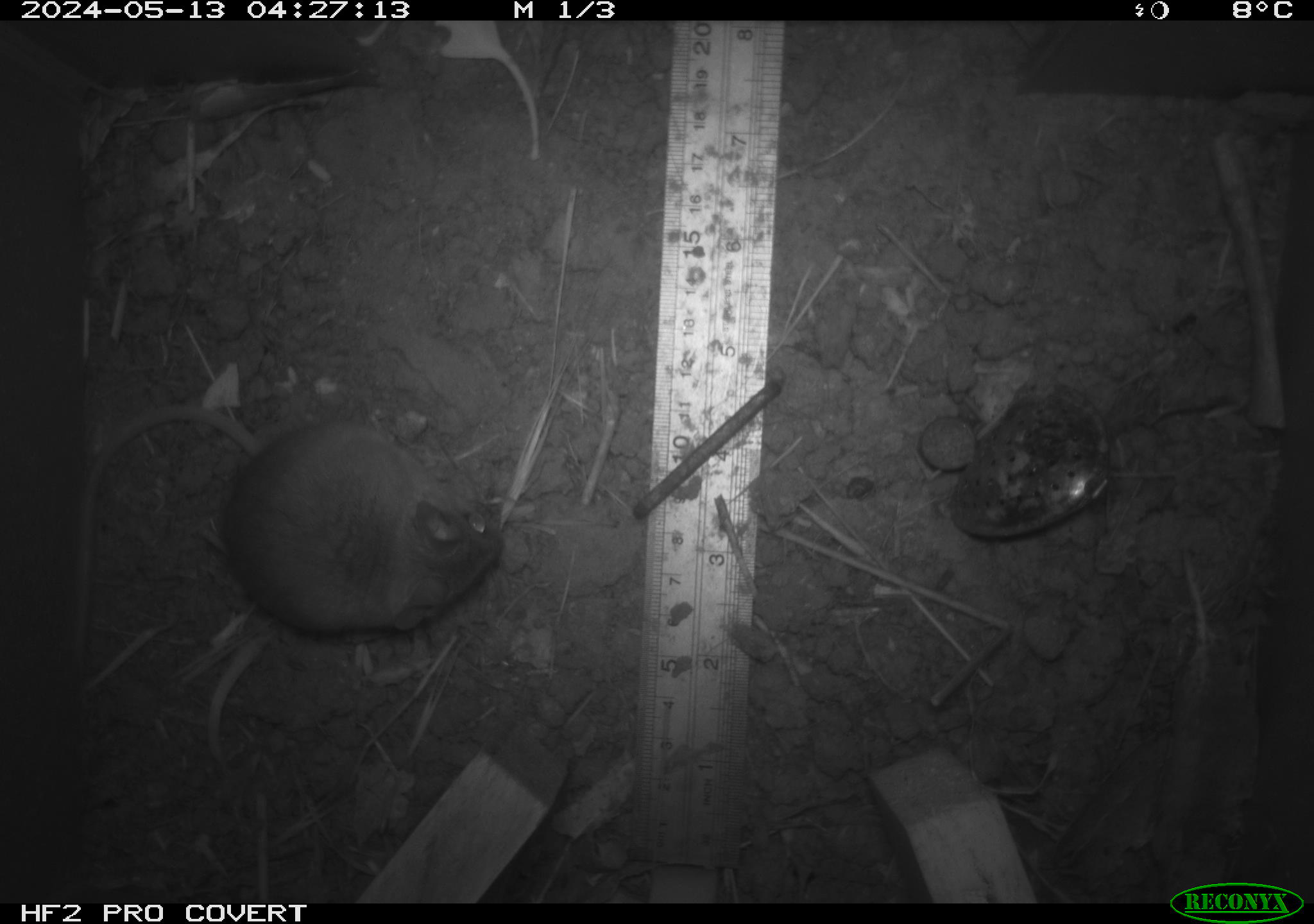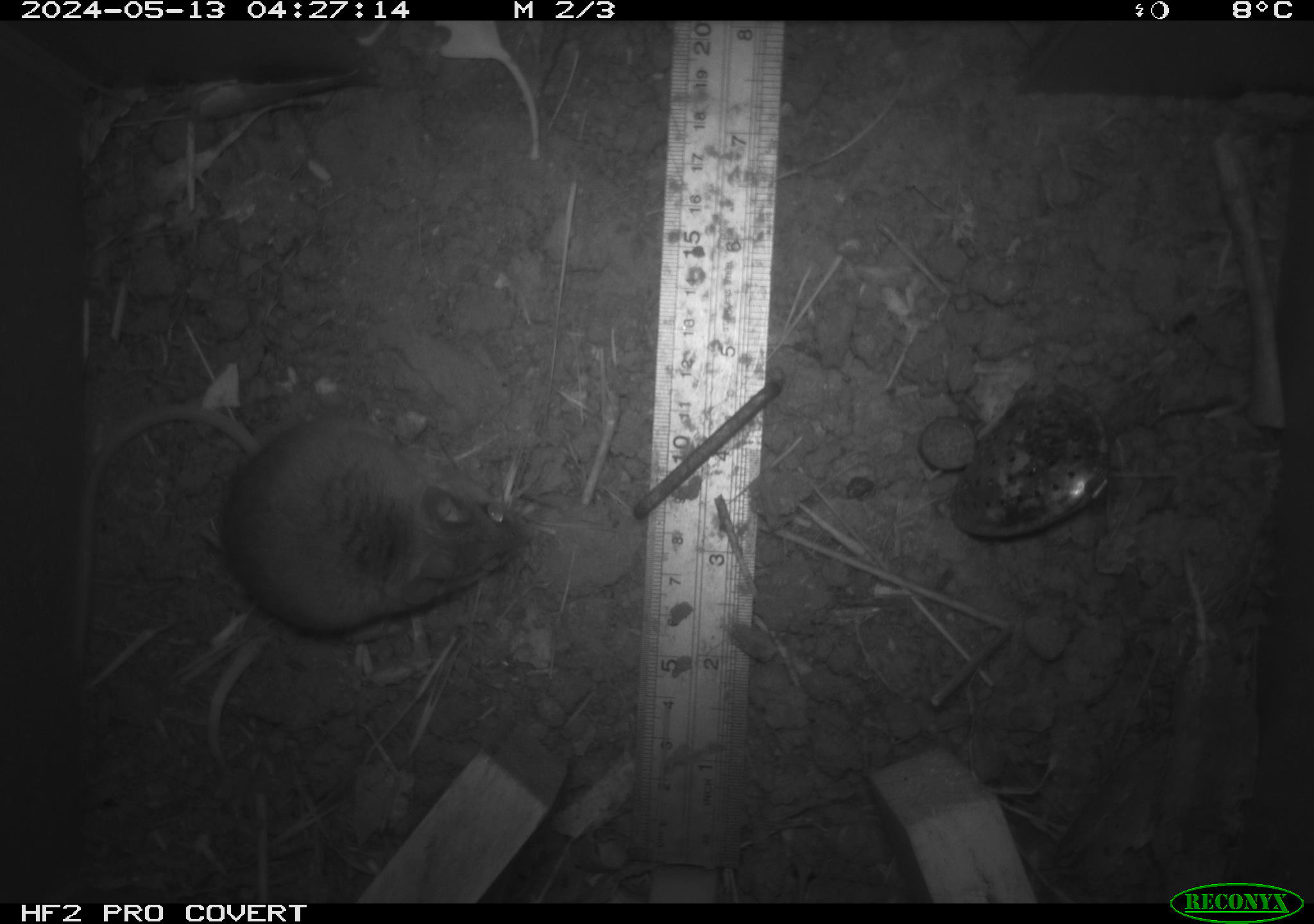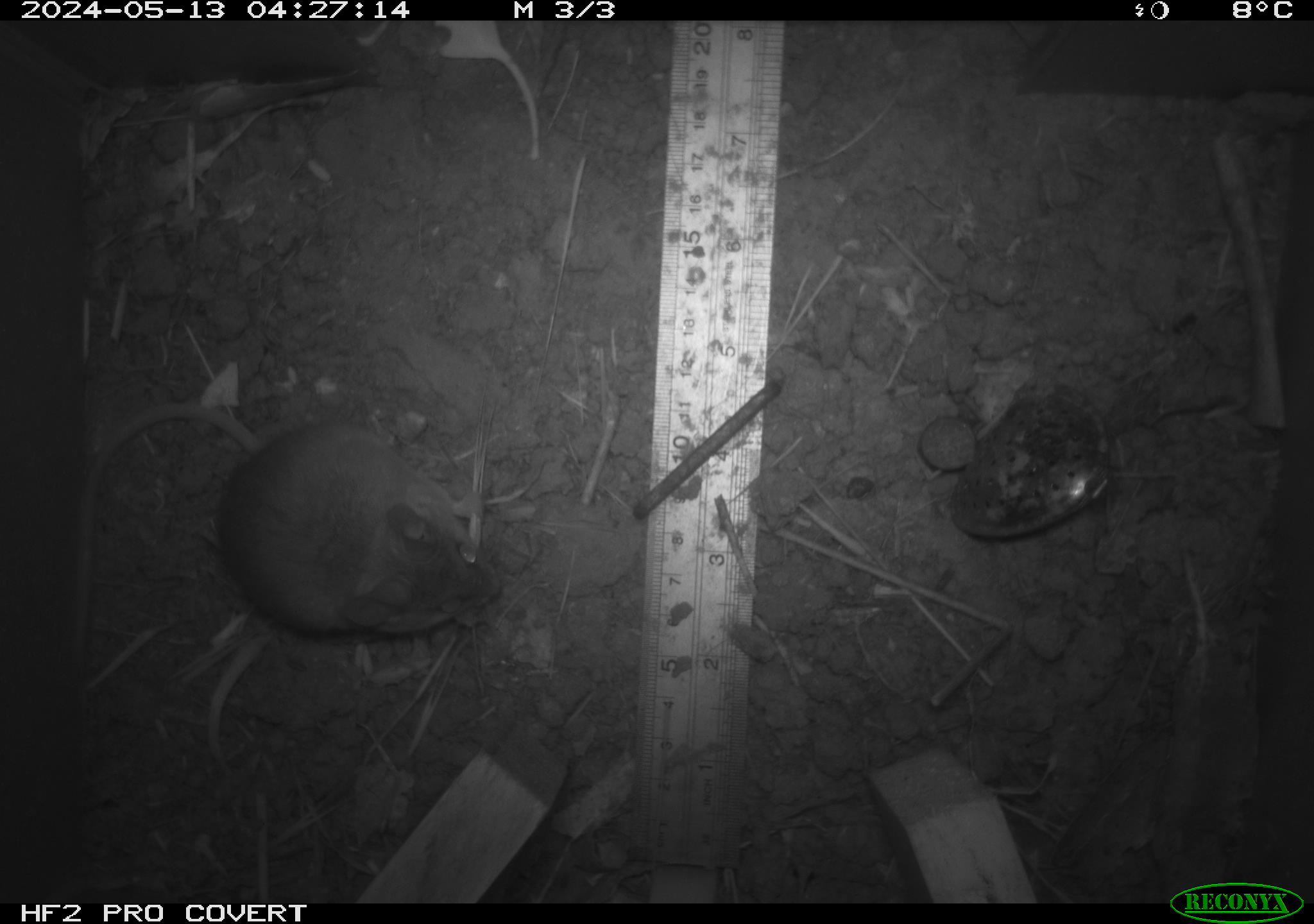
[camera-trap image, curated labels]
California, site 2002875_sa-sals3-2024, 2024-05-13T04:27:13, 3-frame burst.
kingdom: Animalia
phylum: Chordata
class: Mammalia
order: Rodentia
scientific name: Rodentia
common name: mouse species